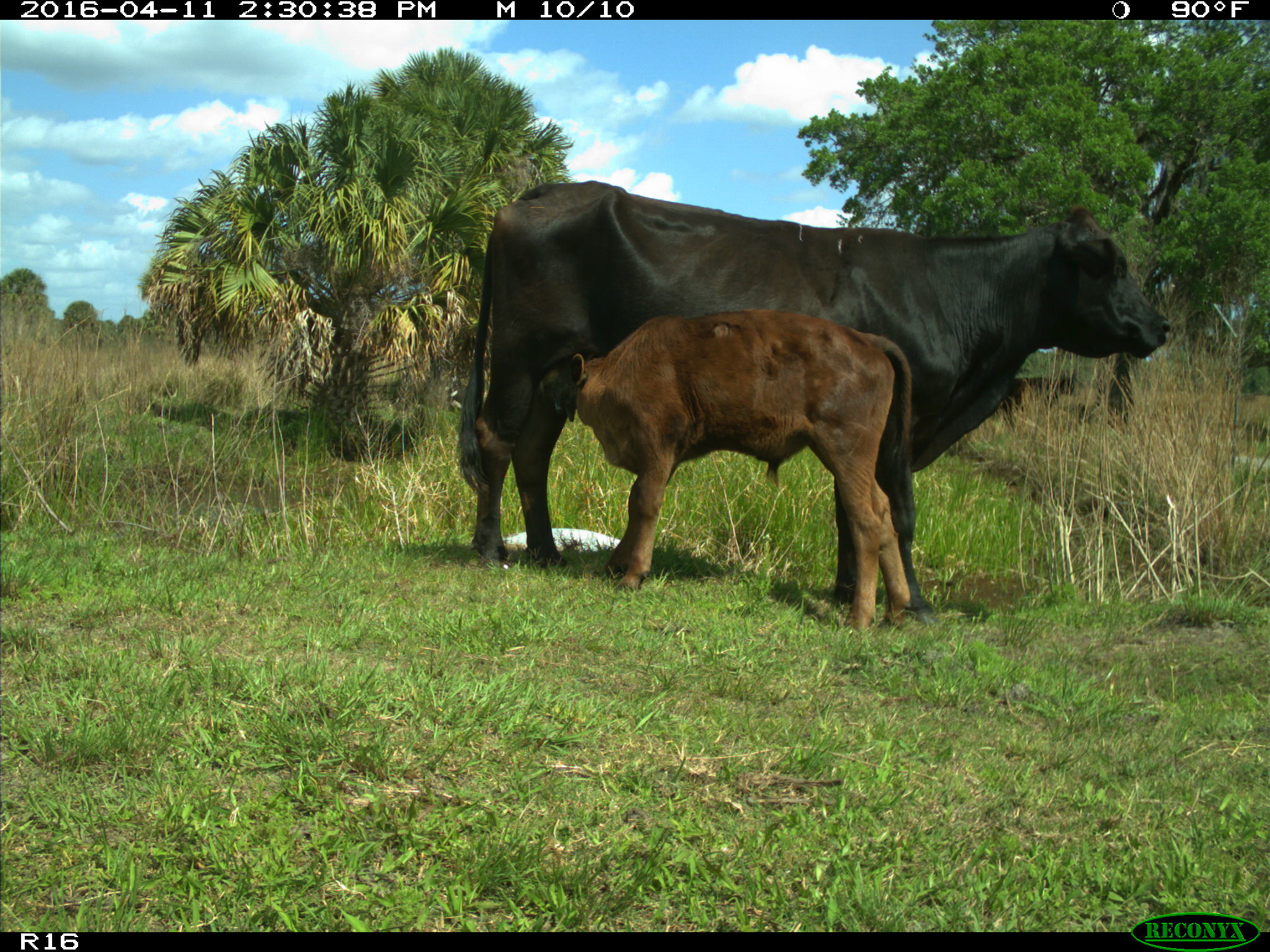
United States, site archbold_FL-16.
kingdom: Animalia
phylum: Chordata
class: Mammalia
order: Artiodactyla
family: Bovidae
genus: Bos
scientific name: Bos taurus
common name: domestic cow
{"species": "Bos taurus (domestic cow)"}